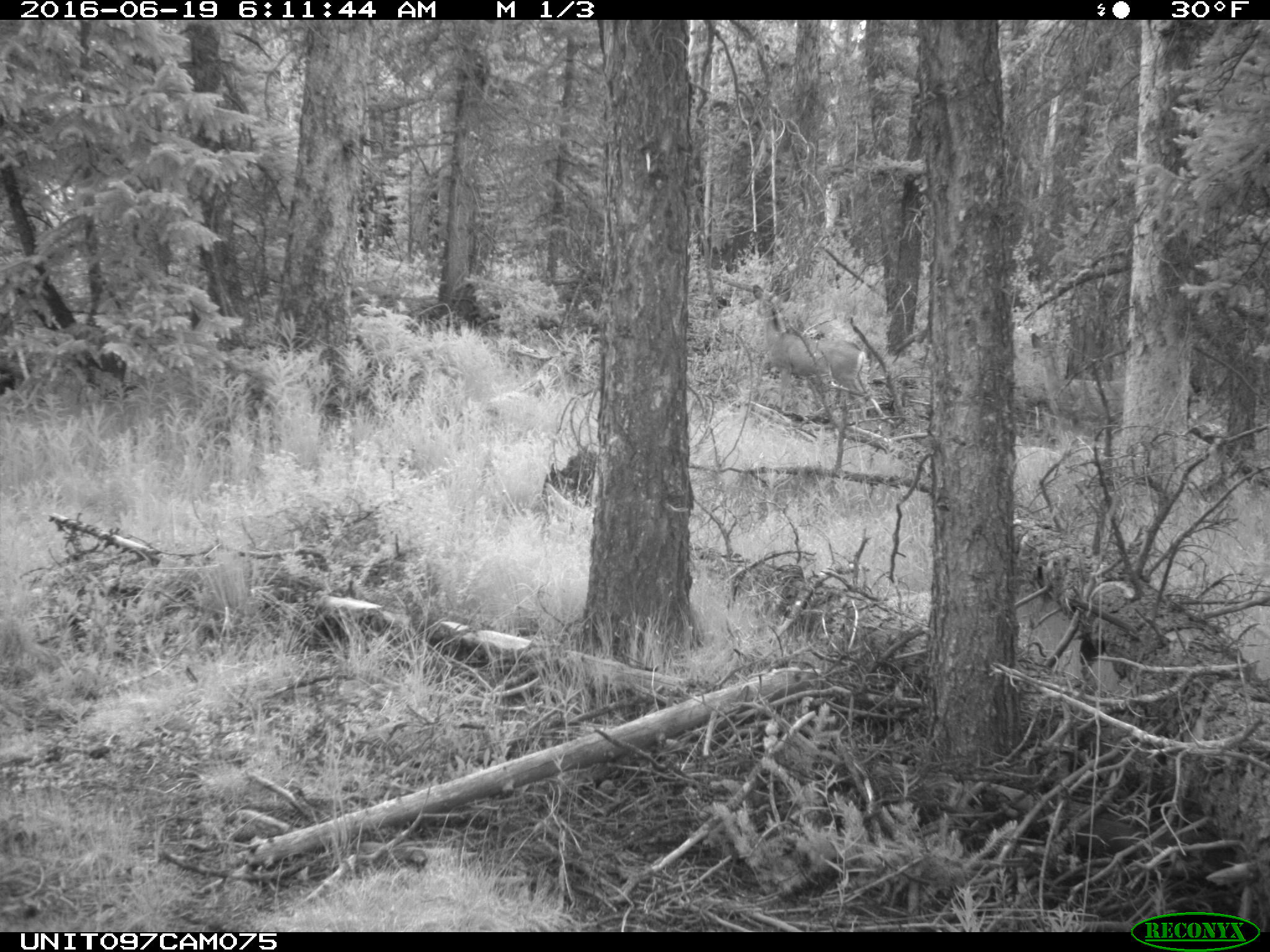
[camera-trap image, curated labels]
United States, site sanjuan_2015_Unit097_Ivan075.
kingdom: Animalia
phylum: Chordata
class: Mammalia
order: Artiodactyla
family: Cervidae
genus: Odocoileus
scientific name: Odocoileus hemionus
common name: mule deer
Odocoileus hemionus (mule deer).